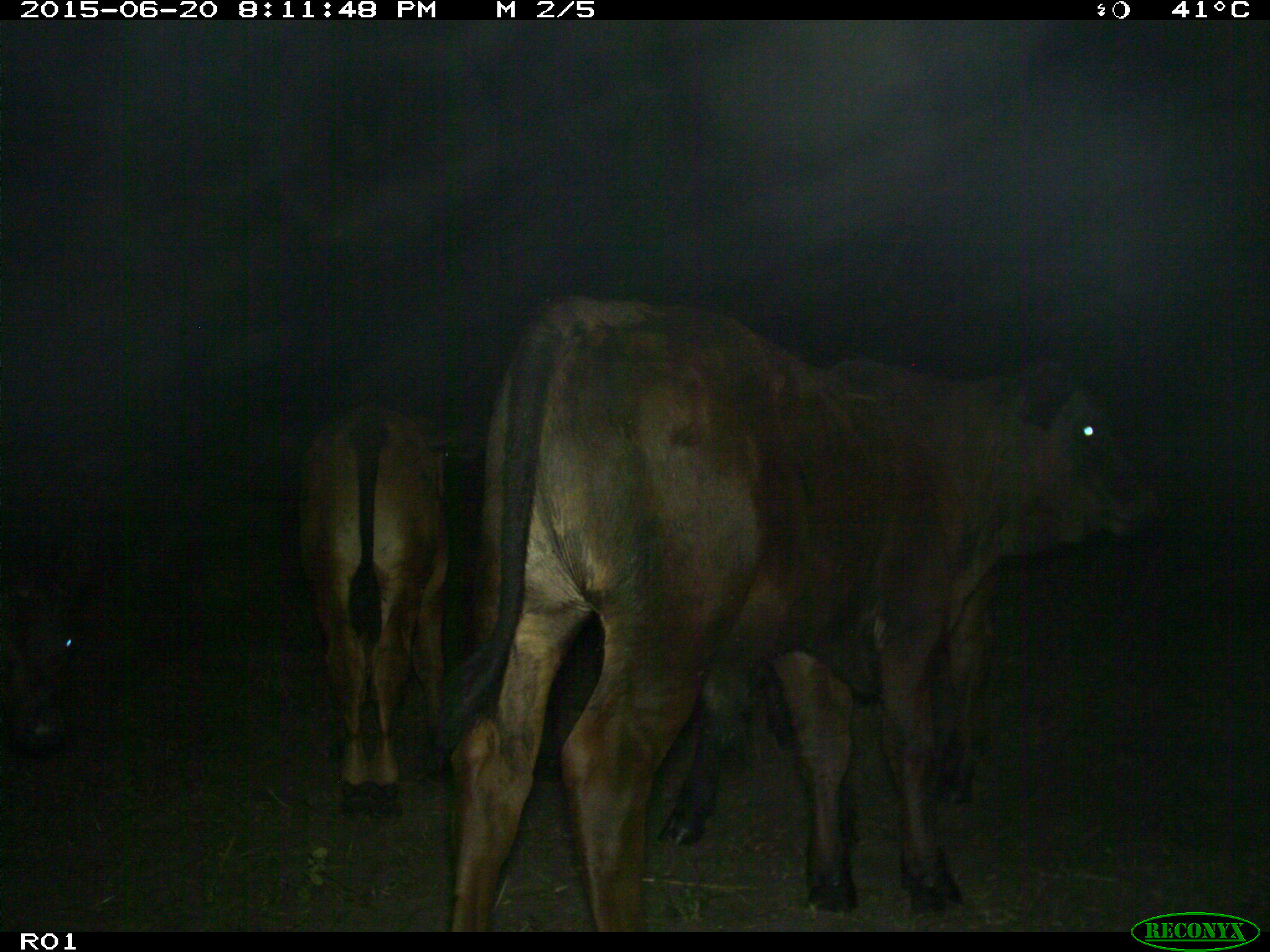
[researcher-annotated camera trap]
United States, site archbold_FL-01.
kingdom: Animalia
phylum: Chordata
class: Mammalia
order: Artiodactyla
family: Bovidae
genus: Bos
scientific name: Bos taurus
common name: domestic cow